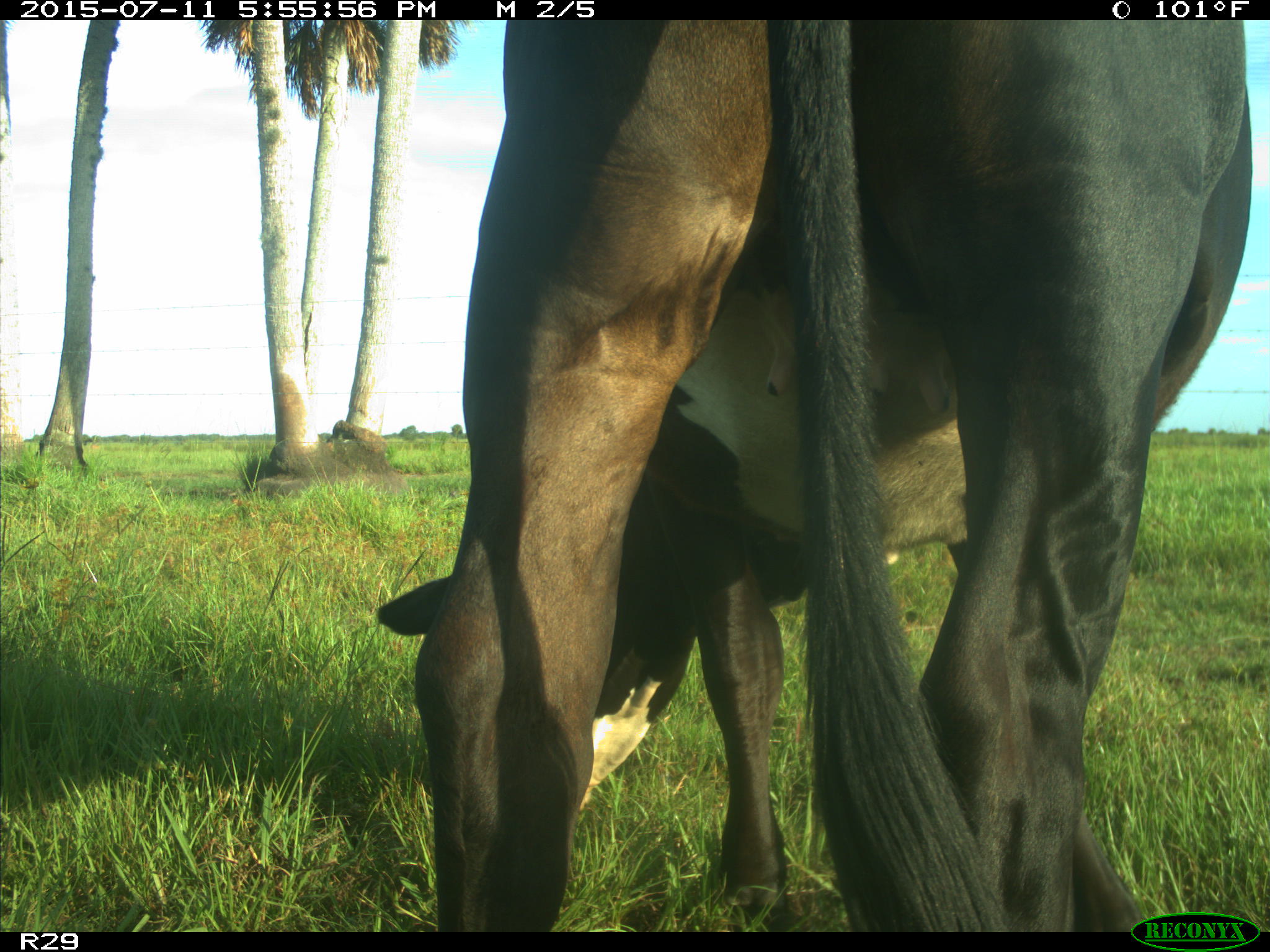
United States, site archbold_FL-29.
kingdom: Animalia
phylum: Chordata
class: Mammalia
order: Artiodactyla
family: Bovidae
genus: Bos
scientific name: Bos taurus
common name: domestic cow